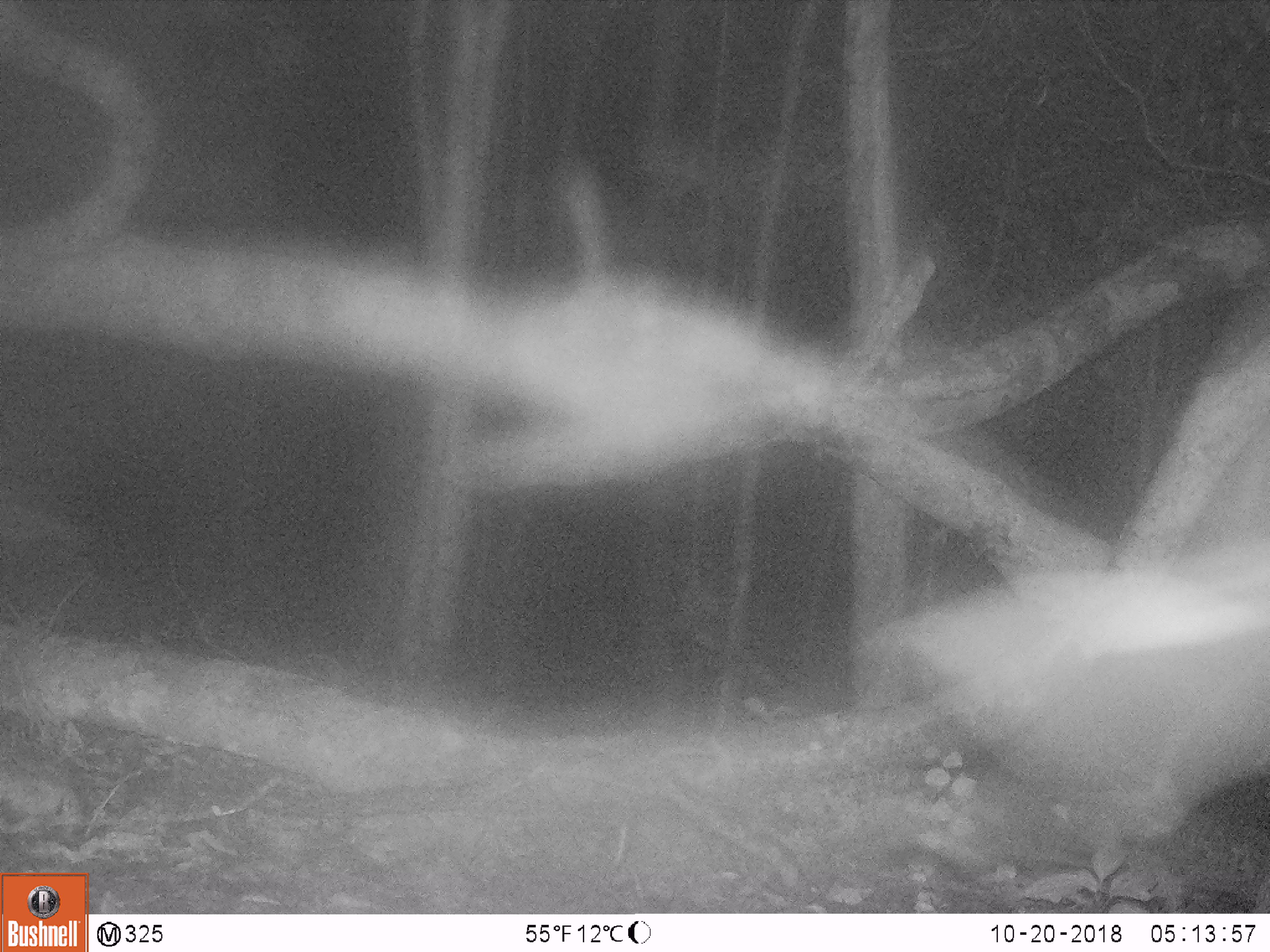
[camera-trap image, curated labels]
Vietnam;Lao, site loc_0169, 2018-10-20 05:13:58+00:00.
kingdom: Animalia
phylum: Chordata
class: Mammalia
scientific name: Mammalia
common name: mammal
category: unidentified small mammal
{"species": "unidentified small mammal (mammal) (Mammalia)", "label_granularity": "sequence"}